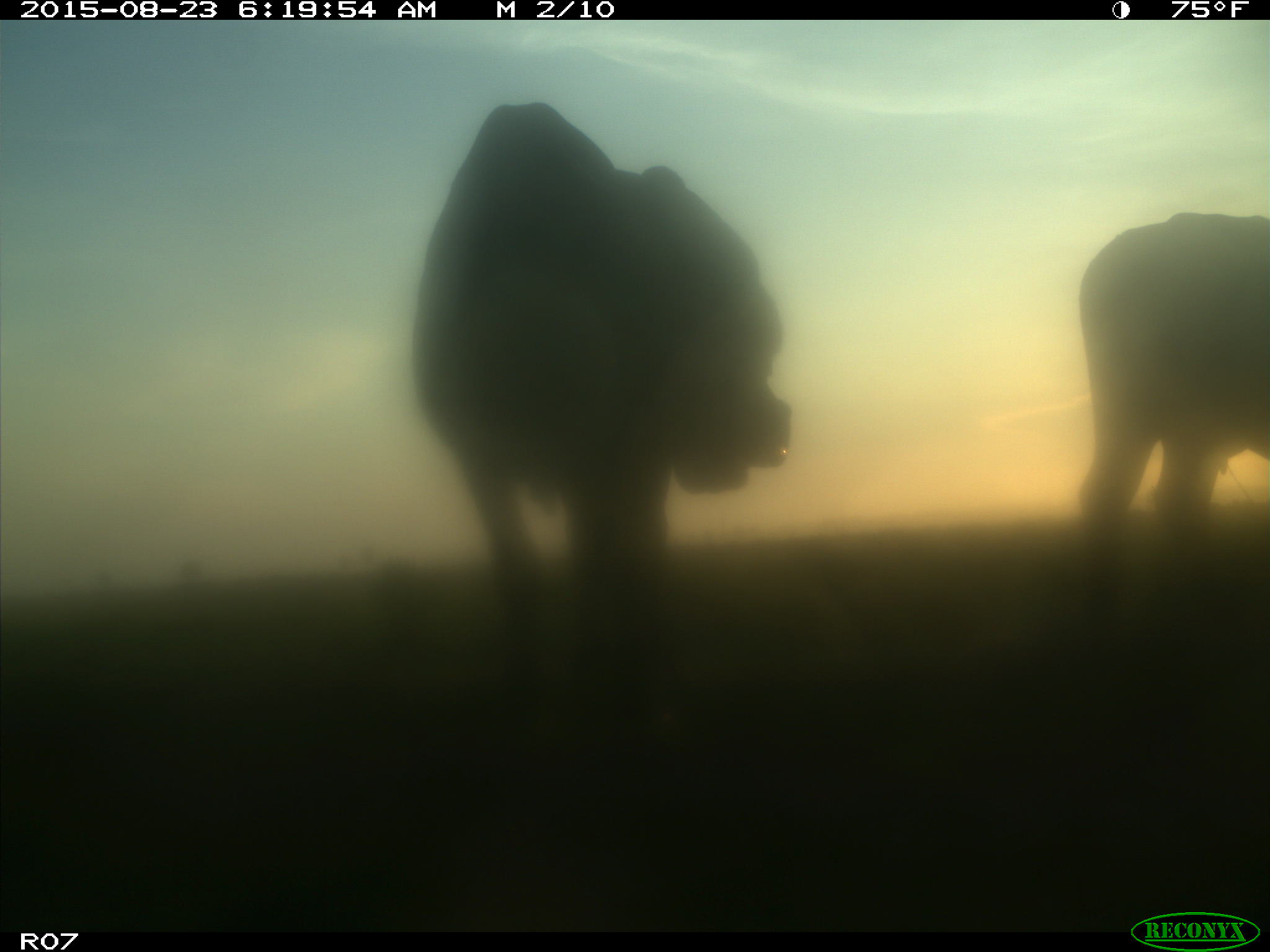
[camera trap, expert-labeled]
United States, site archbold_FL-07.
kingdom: Animalia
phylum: Chordata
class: Mammalia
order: Artiodactyla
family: Bovidae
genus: Bos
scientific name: Bos taurus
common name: domestic cow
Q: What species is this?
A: Bos taurus (domestic cow).